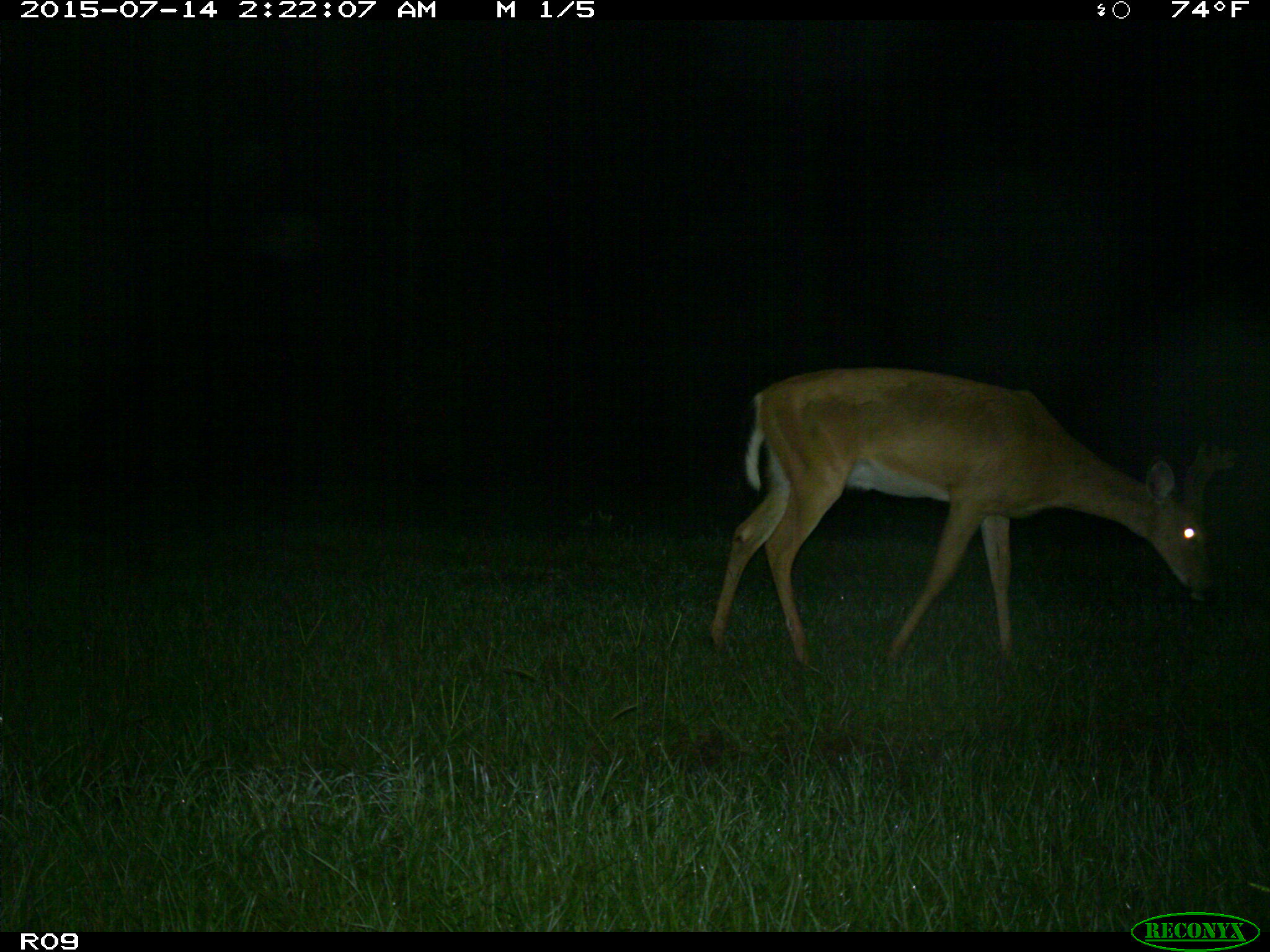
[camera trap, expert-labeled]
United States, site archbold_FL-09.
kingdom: Animalia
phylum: Chordata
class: Mammalia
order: Artiodactyla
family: Cervidae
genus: Odocoileus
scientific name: Odocoileus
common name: deer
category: unidentified deer